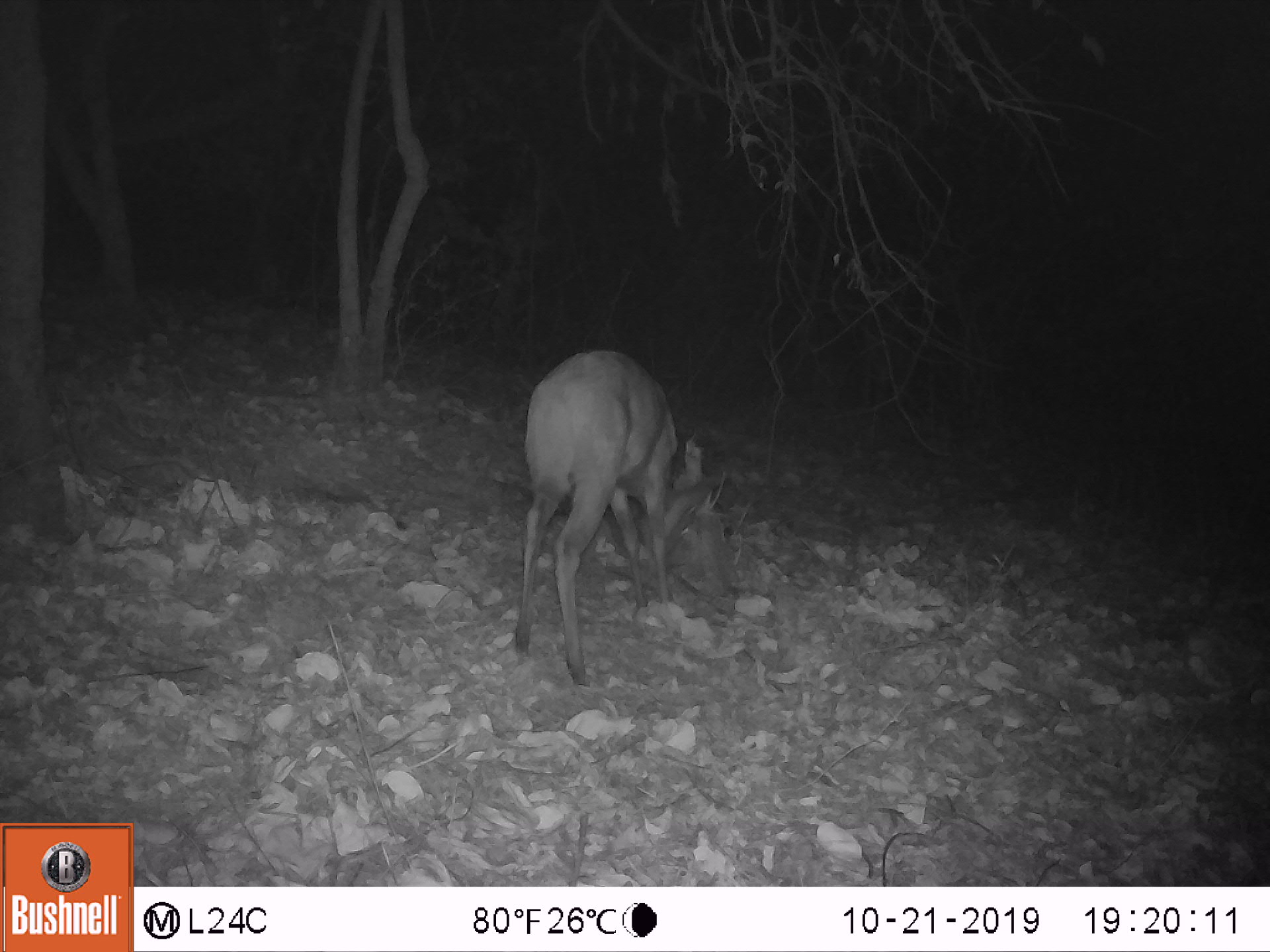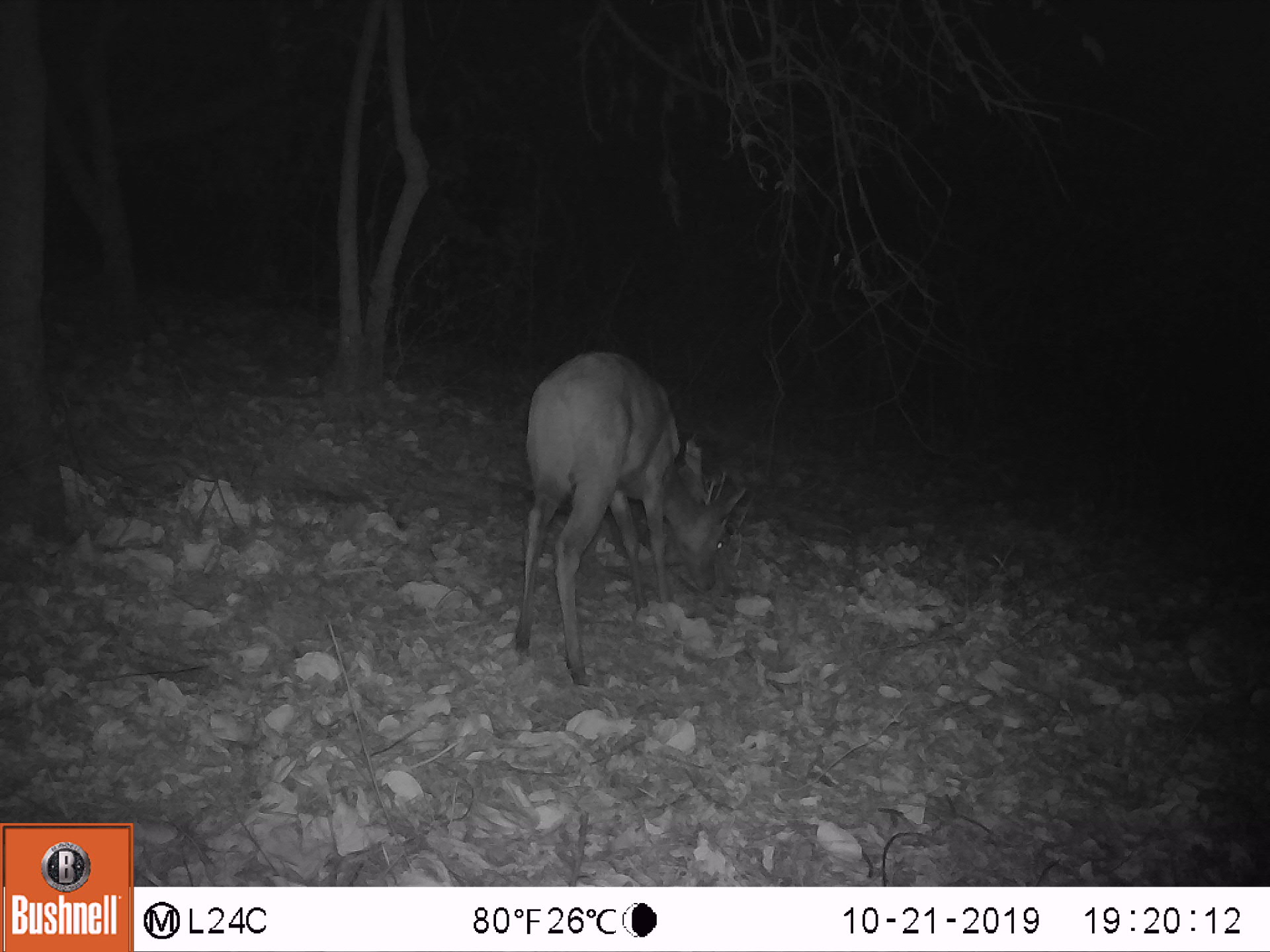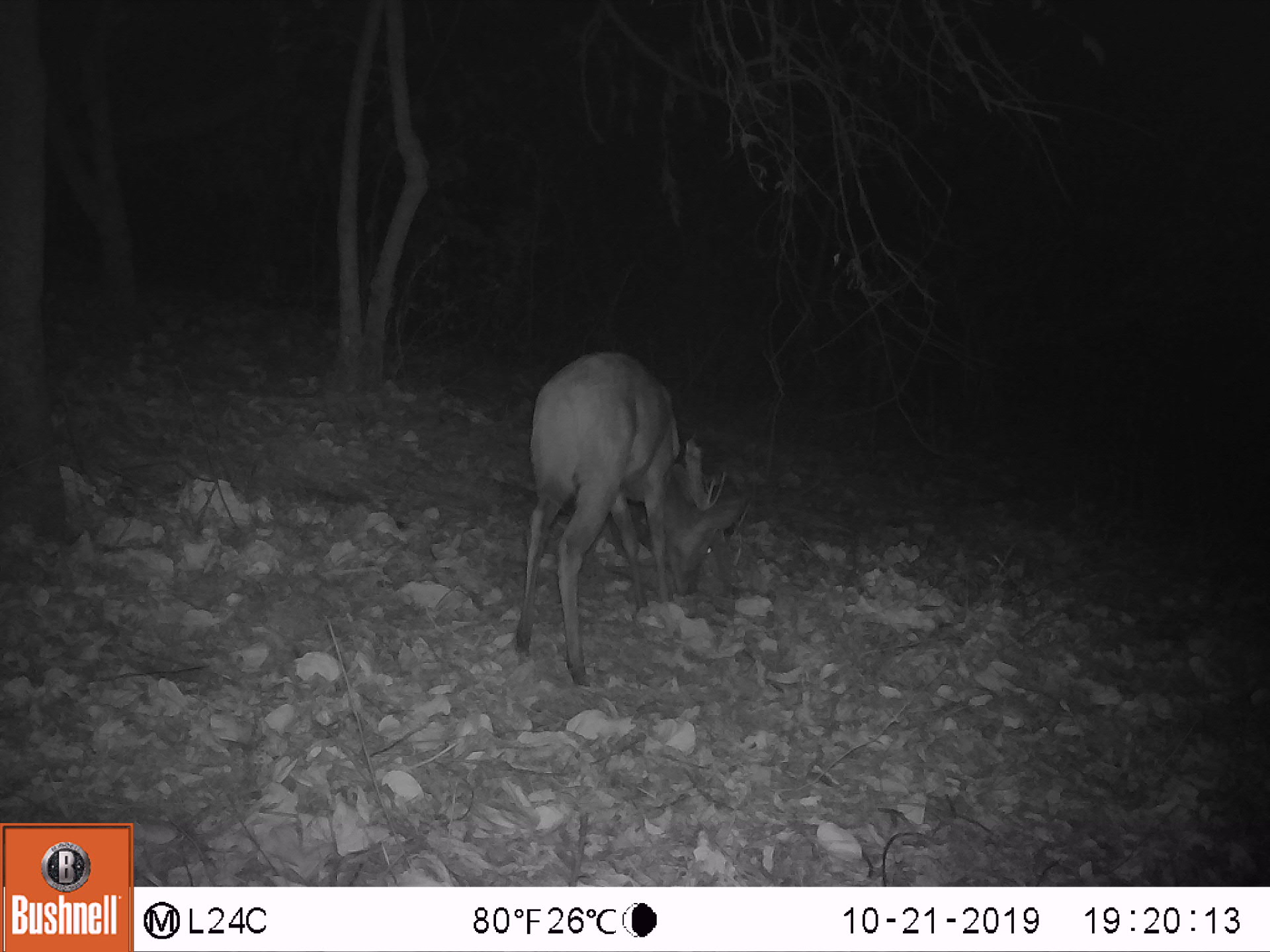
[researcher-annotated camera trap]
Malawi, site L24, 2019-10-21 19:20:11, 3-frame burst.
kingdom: Animalia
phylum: Chordata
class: Mammalia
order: Artiodactyla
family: Bovidae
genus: Tragelaphus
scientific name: Tragelaphus sylvaticus sylvaticus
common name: cape bushbuck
Cape bushbuck (Tragelaphus sylvaticus sylvaticus), count 1.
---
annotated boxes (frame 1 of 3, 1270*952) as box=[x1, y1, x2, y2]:
cape bushbuck: box=[501, 348, 764, 678]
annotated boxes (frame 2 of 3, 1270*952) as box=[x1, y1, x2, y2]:
cape bushbuck: box=[496, 345, 748, 688]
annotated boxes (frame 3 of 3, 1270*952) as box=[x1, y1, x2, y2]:
cape bushbuck: box=[505, 349, 758, 693]